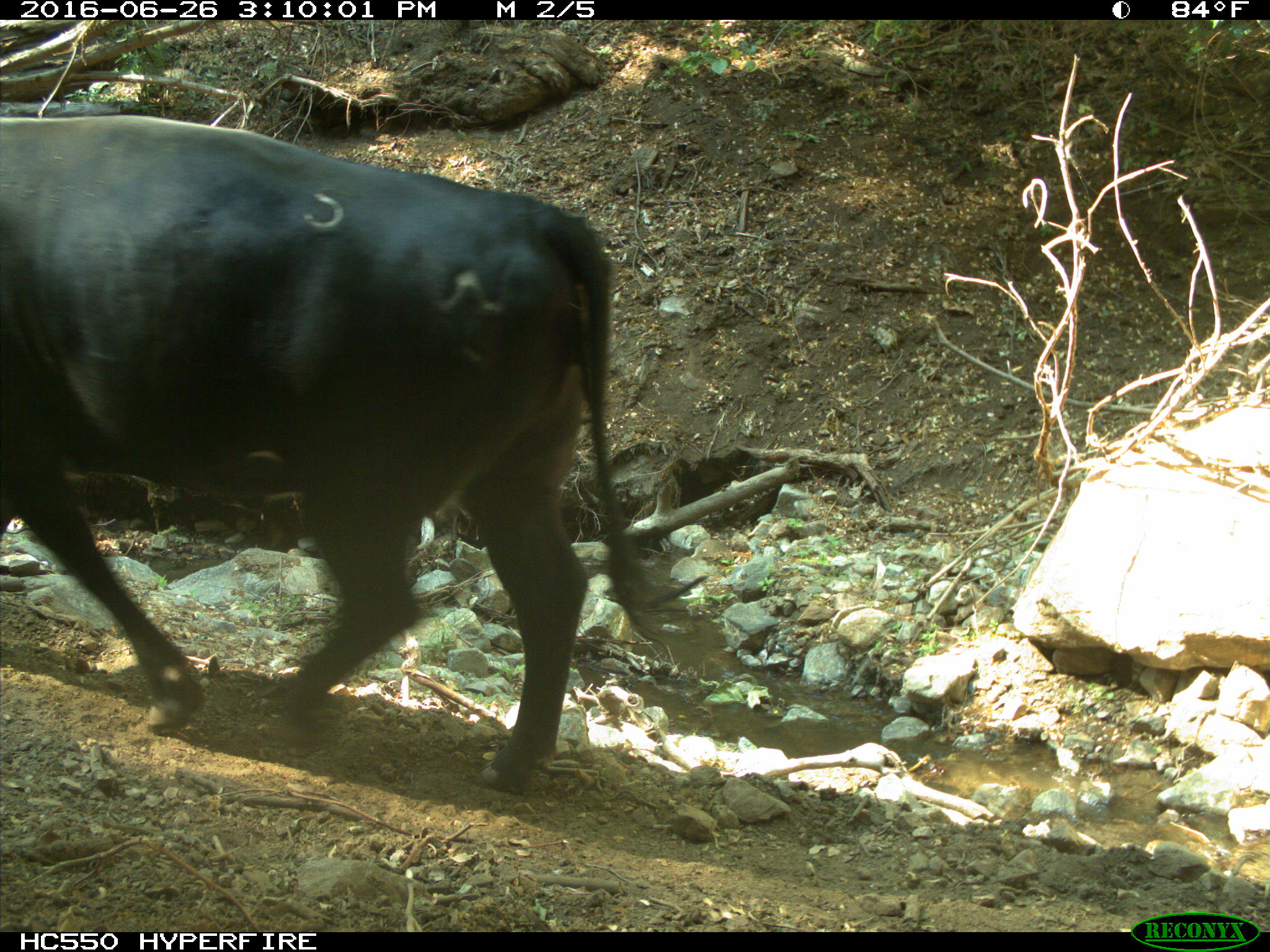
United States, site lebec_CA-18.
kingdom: Animalia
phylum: Chordata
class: Mammalia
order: Artiodactyla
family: Bovidae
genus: Bos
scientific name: Bos taurus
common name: domestic cow